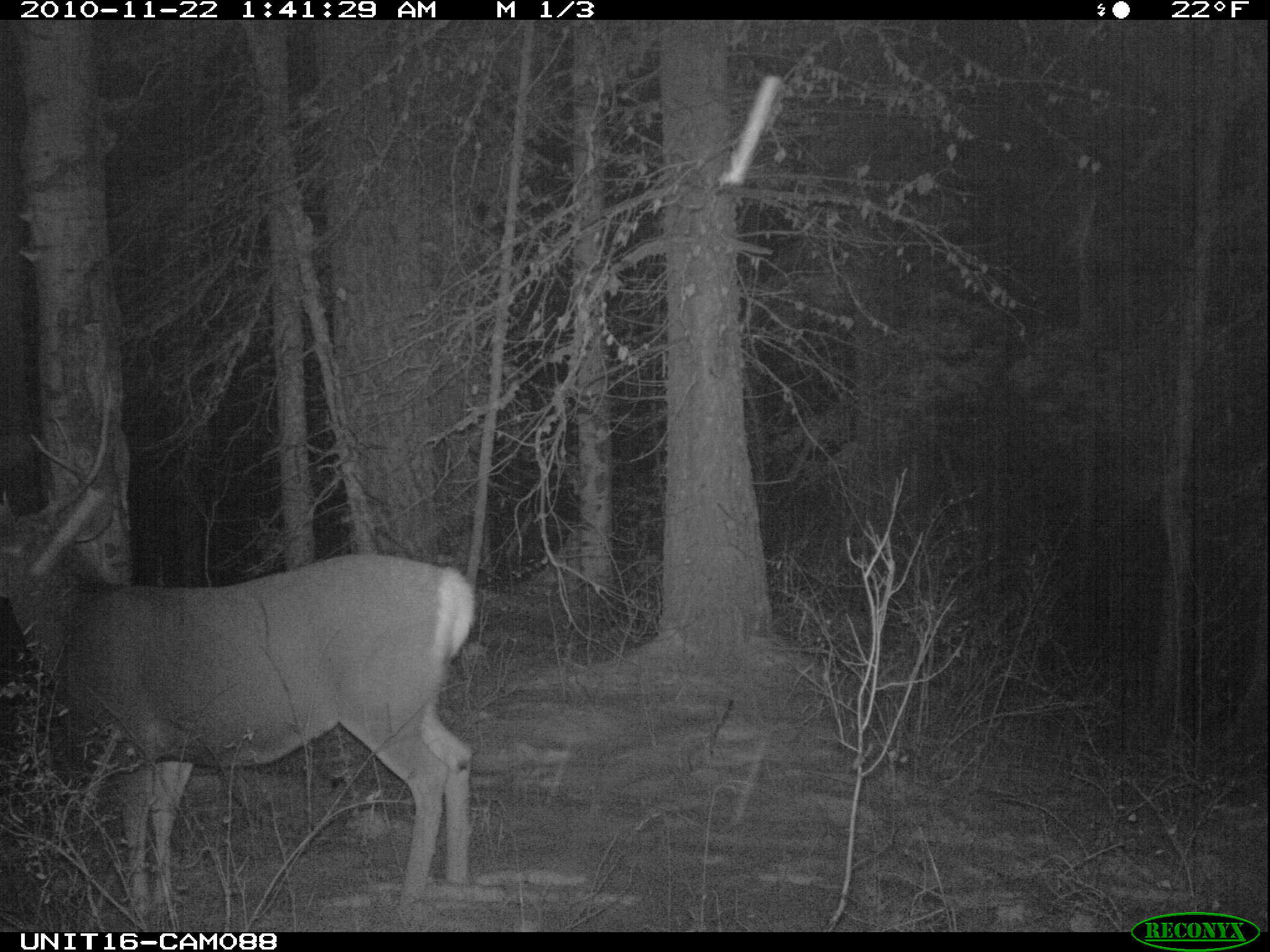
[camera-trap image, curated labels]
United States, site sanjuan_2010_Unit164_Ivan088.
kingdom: Animalia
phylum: Chordata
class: Mammalia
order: Artiodactyla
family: Cervidae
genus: Odocoileus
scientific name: Odocoileus hemionus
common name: mule deer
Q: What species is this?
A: Odocoileus hemionus (mule deer).